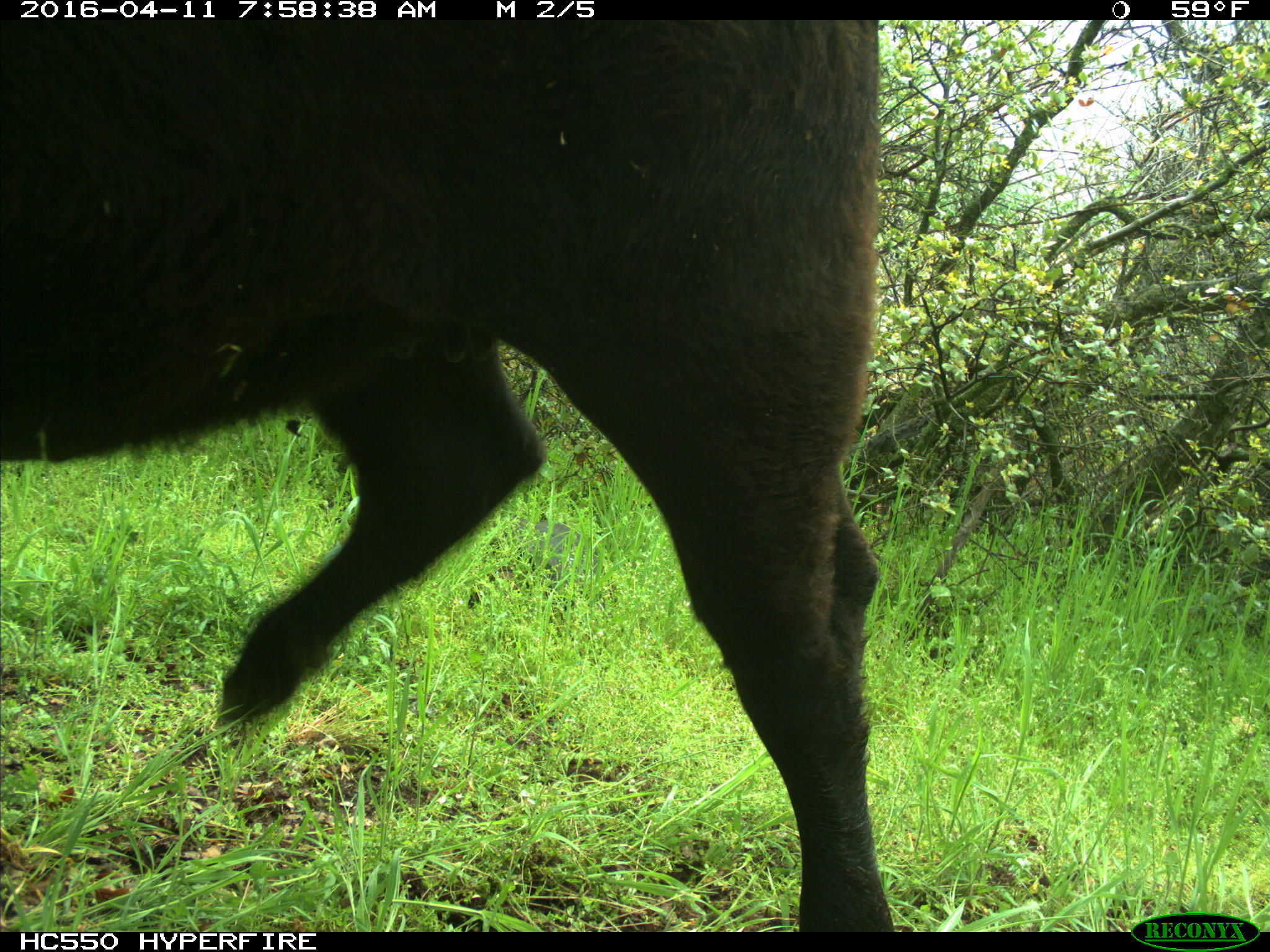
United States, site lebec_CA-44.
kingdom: Animalia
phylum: Chordata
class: Mammalia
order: Artiodactyla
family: Bovidae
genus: Bos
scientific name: Bos taurus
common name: domestic cow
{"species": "Bos taurus (domestic cow)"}